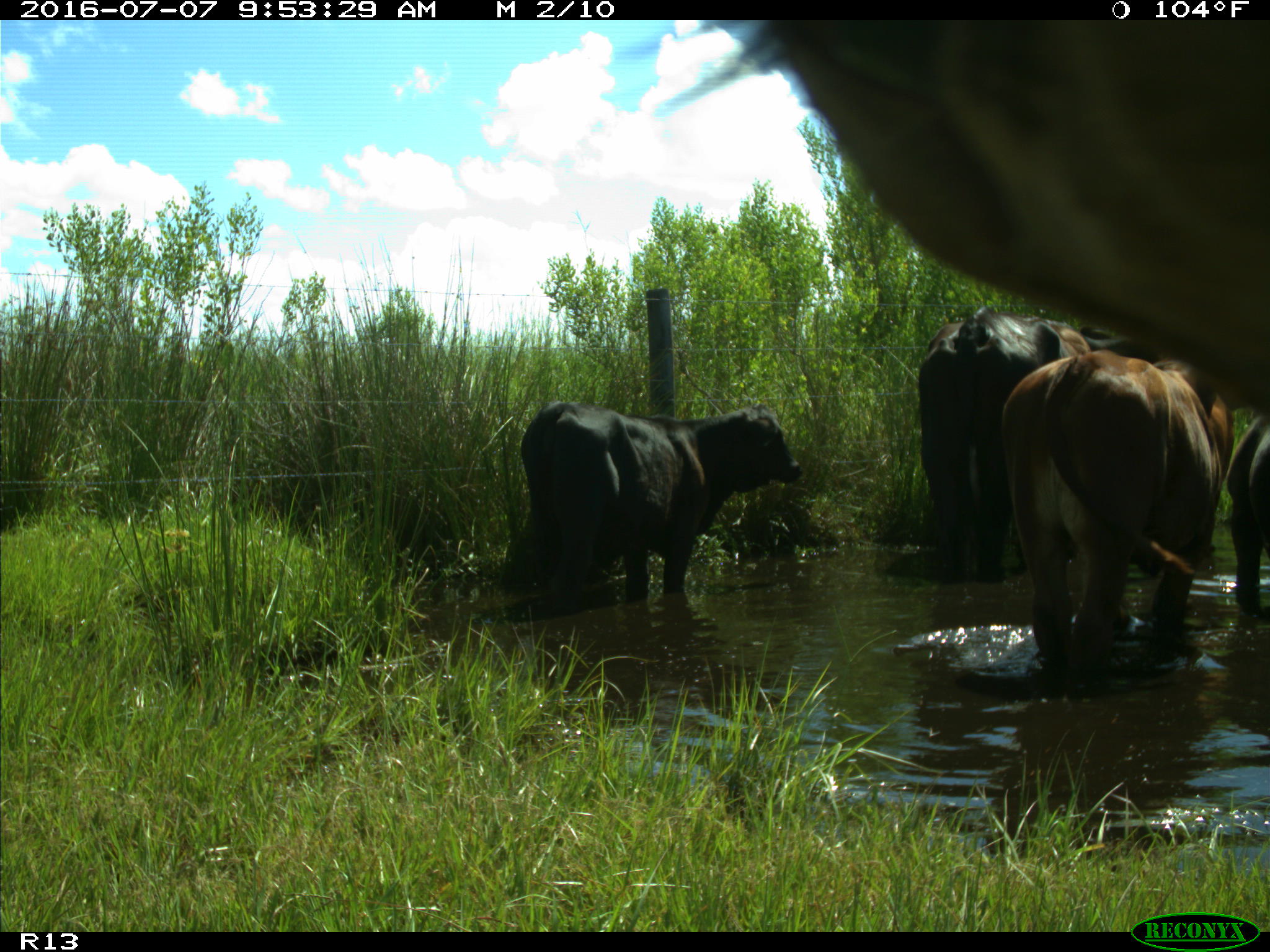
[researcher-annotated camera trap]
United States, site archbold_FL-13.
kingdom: Animalia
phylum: Chordata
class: Mammalia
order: Artiodactyla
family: Bovidae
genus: Bos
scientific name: Bos taurus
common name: domestic cow